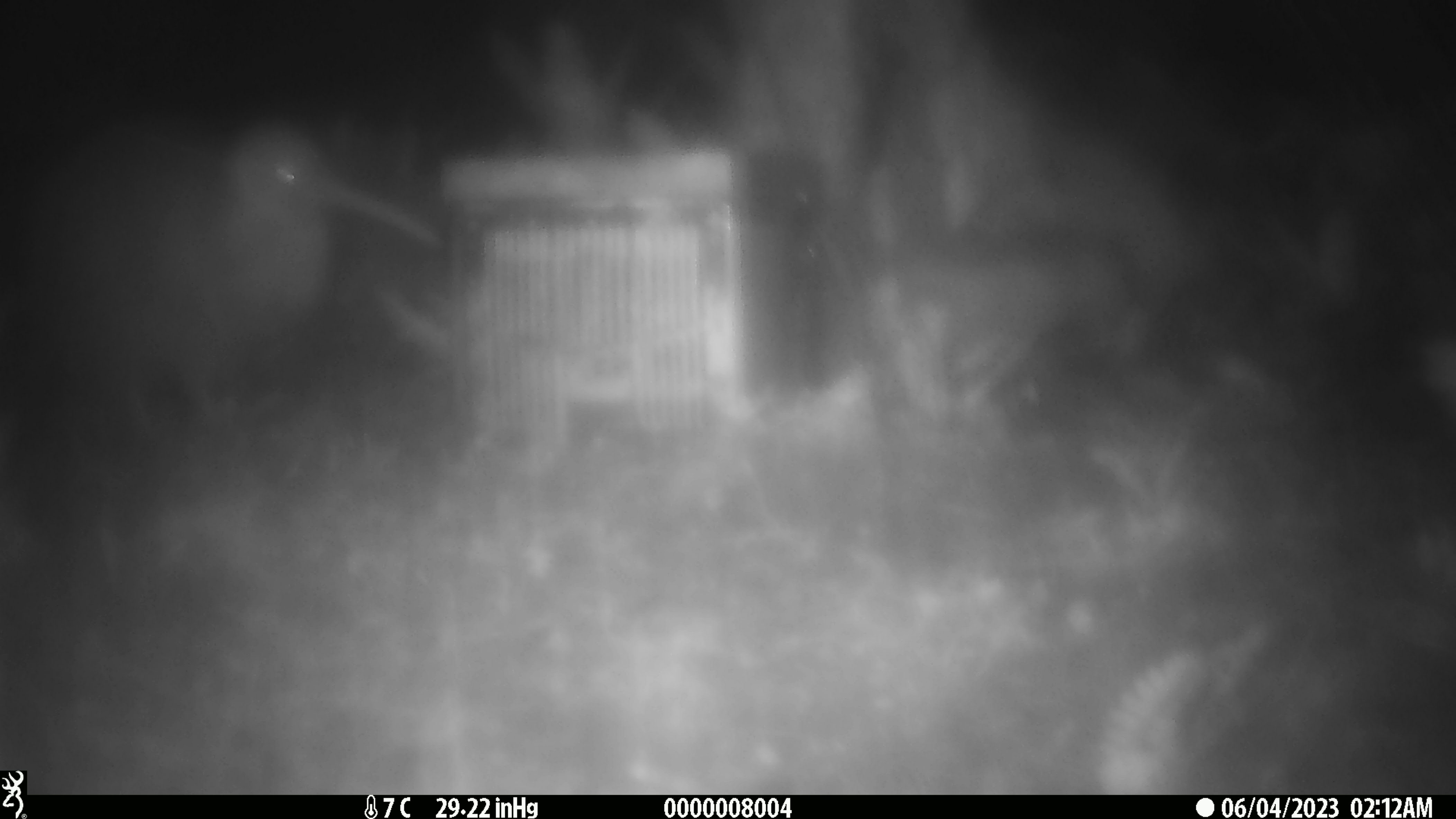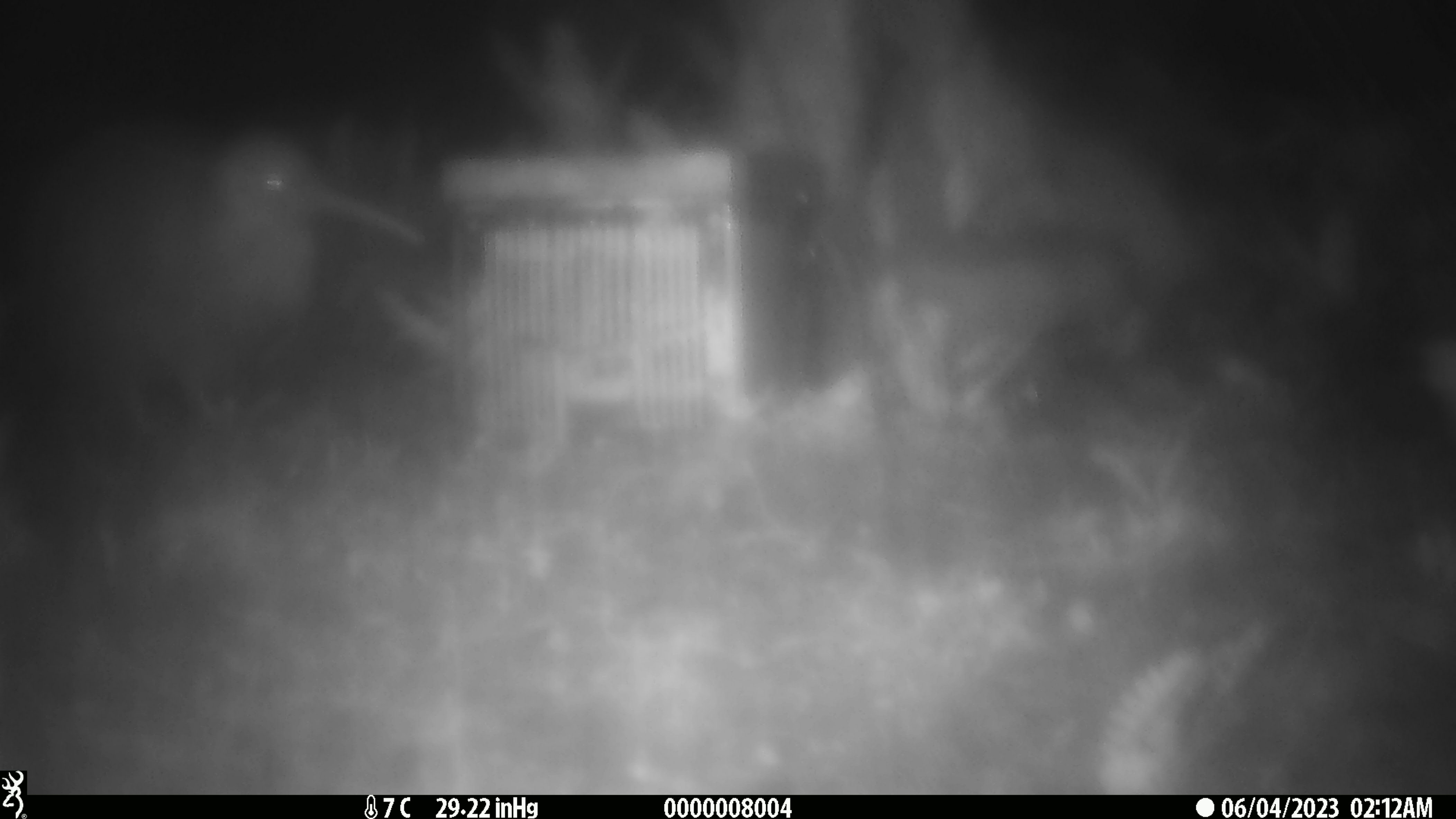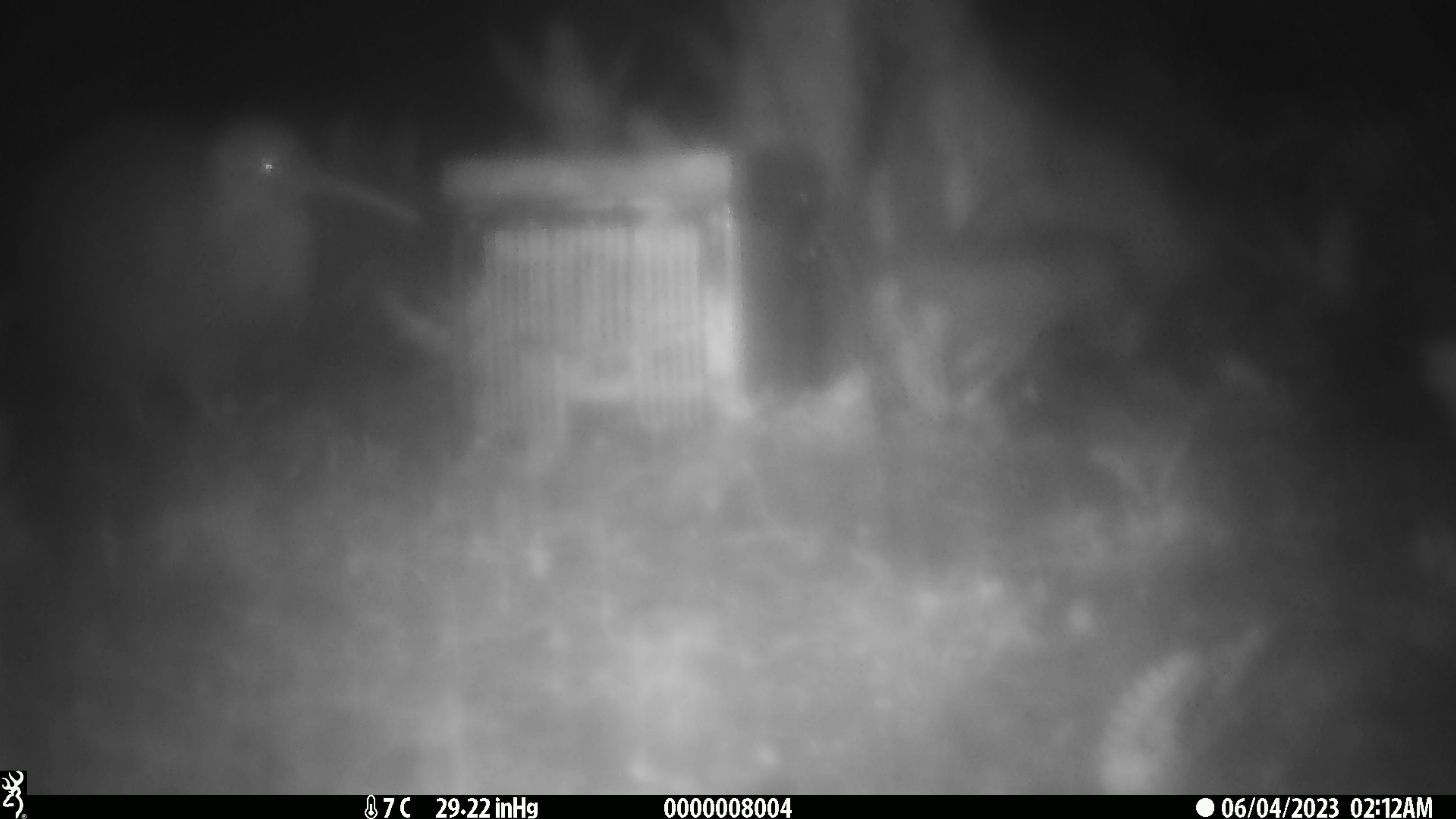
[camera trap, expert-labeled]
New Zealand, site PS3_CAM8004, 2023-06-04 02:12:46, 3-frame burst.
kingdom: Animalia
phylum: Chordata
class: Aves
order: Apterygiformes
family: Apterygidae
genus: Apteryx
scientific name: Apteryx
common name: kiwi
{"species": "kiwi (Apteryx)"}